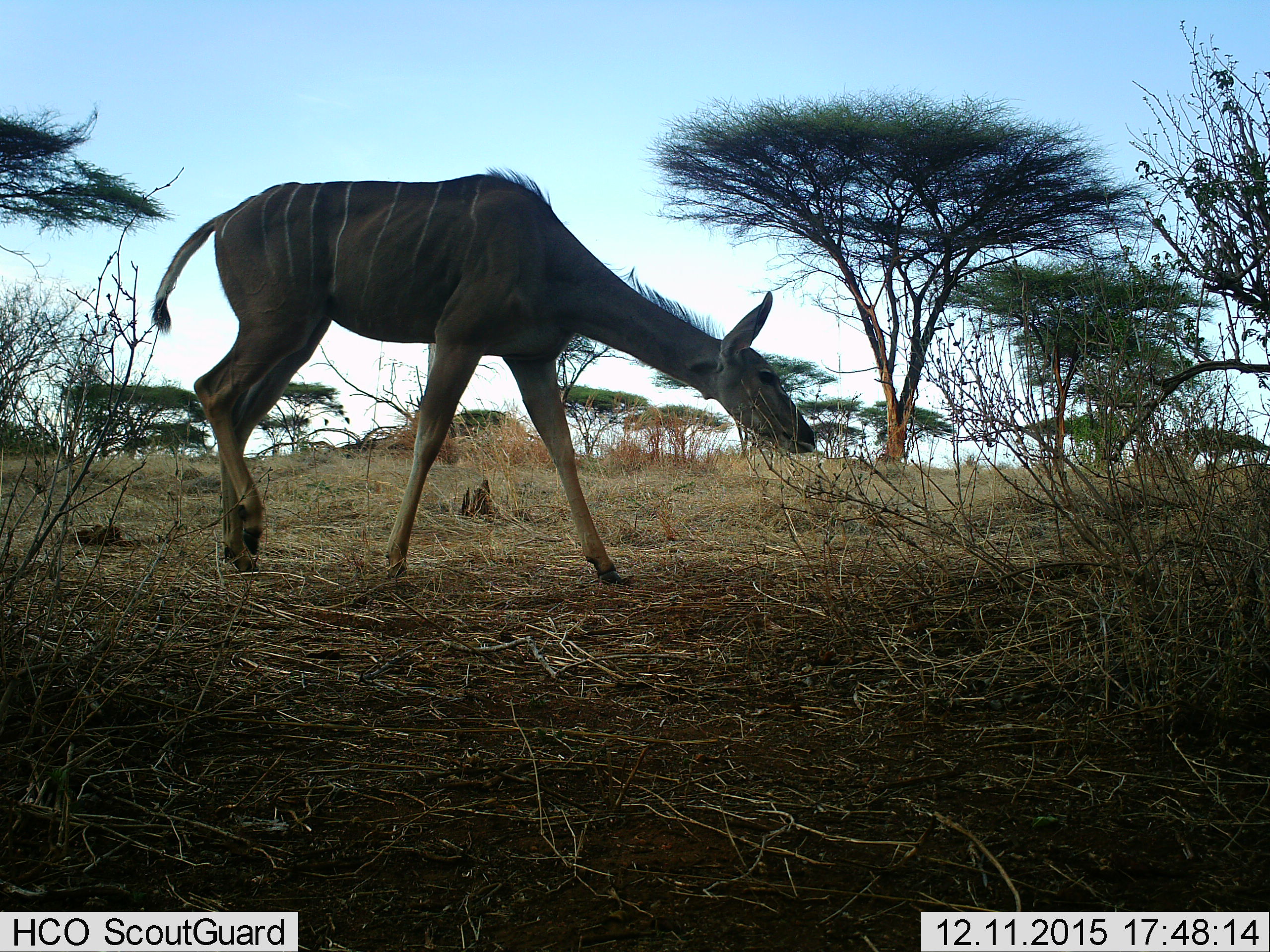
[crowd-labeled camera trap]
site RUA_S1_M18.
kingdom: Animalia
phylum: Chordata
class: Mammalia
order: Artiodactyla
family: Bovidae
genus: Tragelaphus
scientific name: Tragelaphus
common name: kudu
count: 1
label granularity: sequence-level